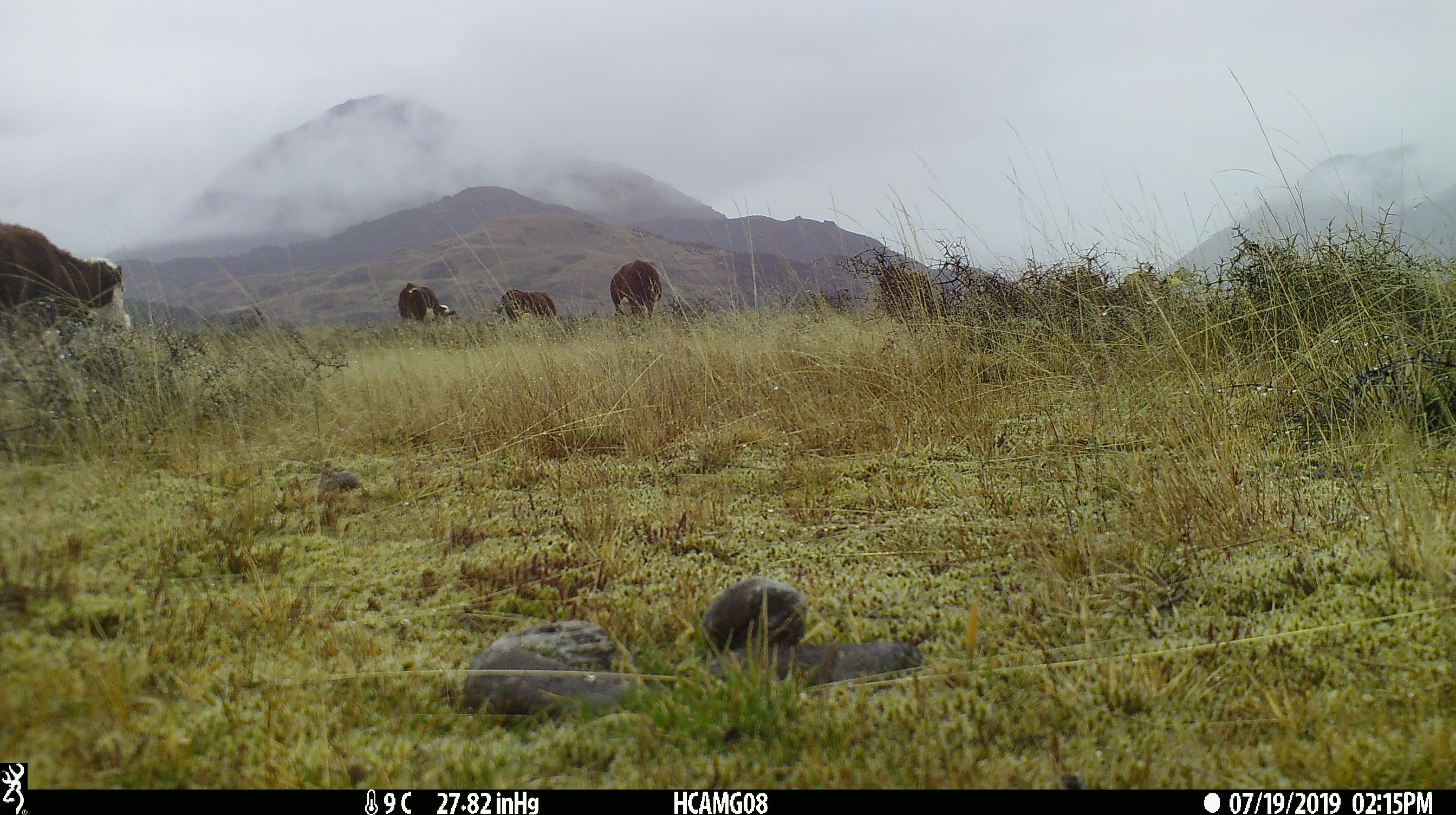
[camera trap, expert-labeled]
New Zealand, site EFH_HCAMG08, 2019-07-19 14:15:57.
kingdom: Animalia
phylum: Chordata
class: Mammalia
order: Artiodactyla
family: Bovidae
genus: Bos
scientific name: Bos taurus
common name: domestic cow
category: cow